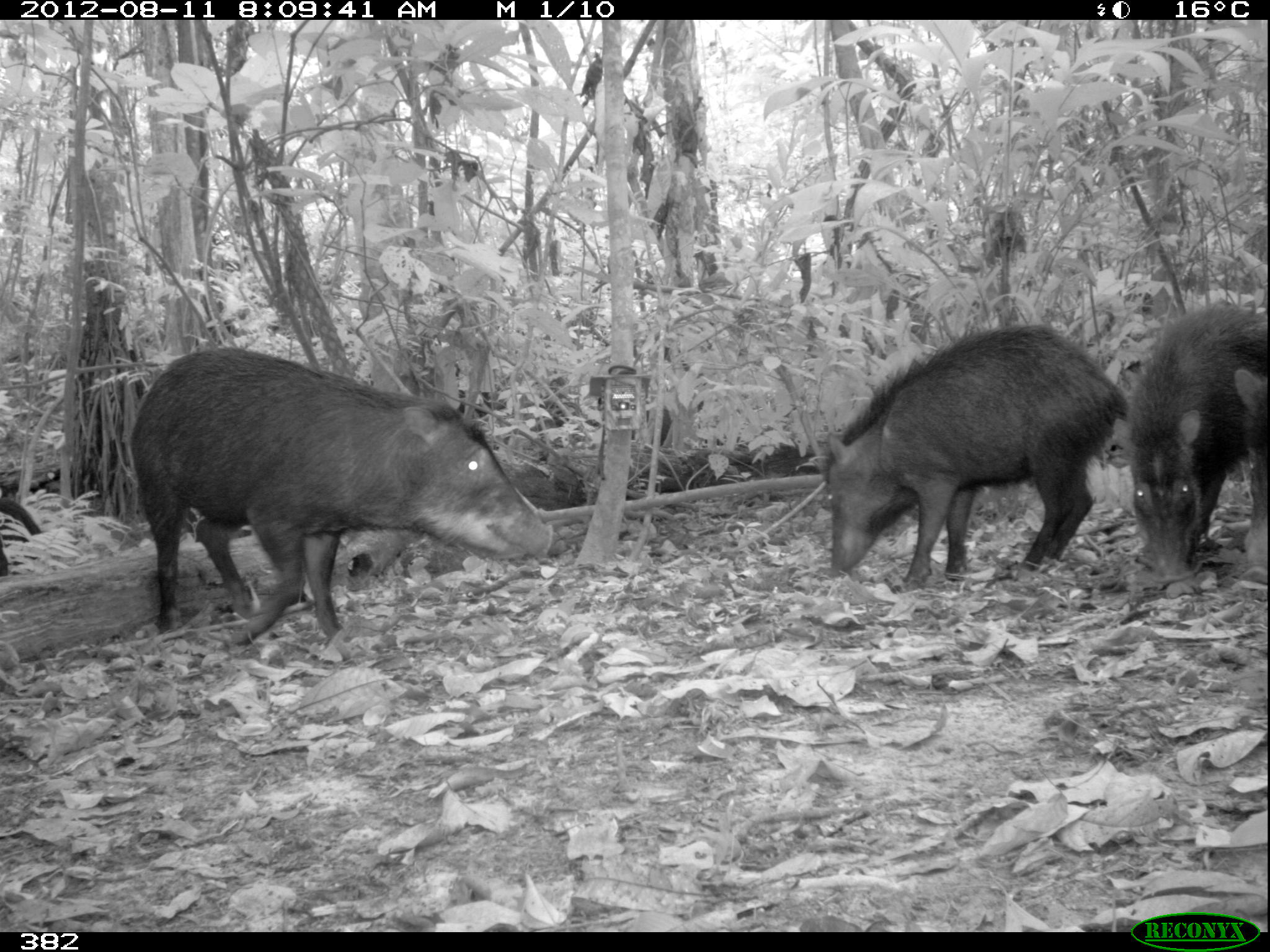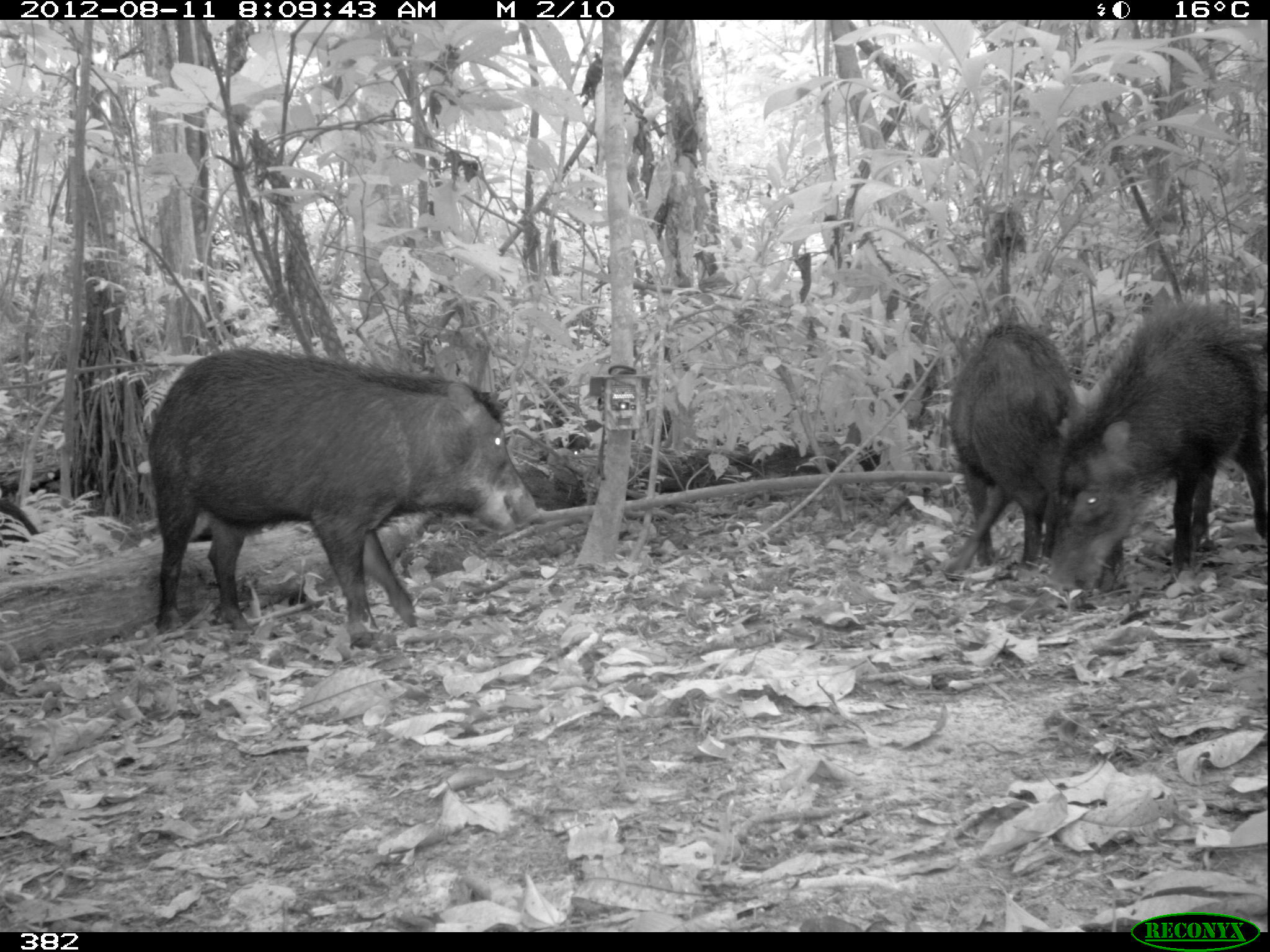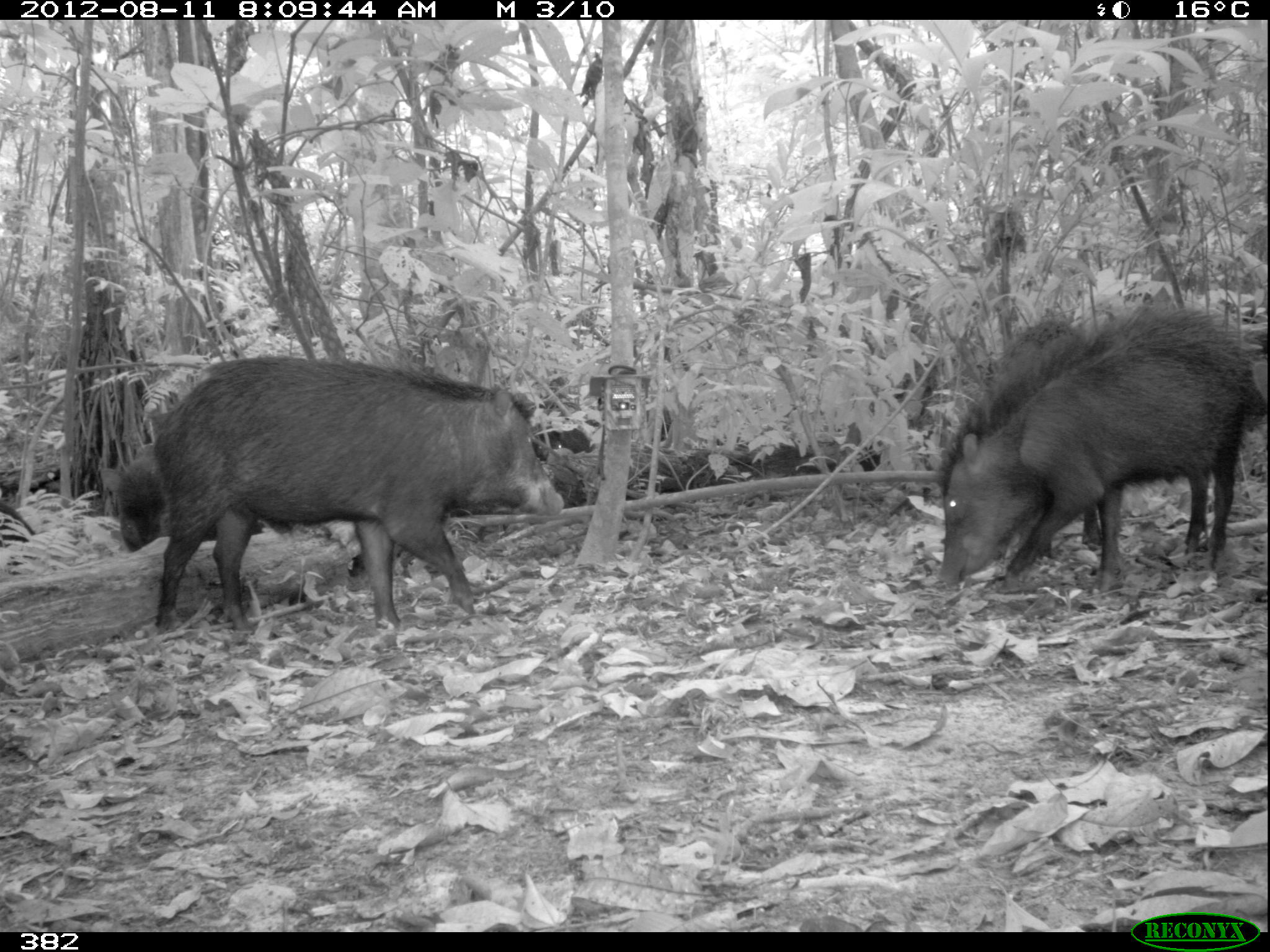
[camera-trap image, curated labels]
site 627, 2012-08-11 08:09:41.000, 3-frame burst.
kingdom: Animalia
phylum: Chordata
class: Mammalia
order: Artiodactyla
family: Tayassuidae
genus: Tayassu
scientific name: Tayassu pecari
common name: white-lipped peccary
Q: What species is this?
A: Tayassu pecari (white-lipped peccary).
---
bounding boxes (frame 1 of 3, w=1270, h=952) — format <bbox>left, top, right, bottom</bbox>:
tayassu pecari: <bbox>128, 344, 554, 649</bbox>; <bbox>822, 319, 1130, 593</bbox>; <bbox>1125, 298, 1267, 581</bbox>; <bbox>1231, 367, 1267, 562</bbox>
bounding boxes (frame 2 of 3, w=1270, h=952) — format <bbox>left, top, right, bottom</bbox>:
tayassu pecari: <bbox>145, 345, 539, 649</bbox>; <bbox>1044, 294, 1267, 591</bbox>; <bbox>943, 322, 1123, 581</bbox>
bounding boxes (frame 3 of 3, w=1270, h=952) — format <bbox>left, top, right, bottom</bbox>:
tayassu pecari: <bbox>149, 351, 563, 634</bbox>; <bbox>938, 300, 1266, 591</bbox>; <bbox>984, 312, 1103, 549</bbox>; <bbox>99, 450, 264, 552</bbox>